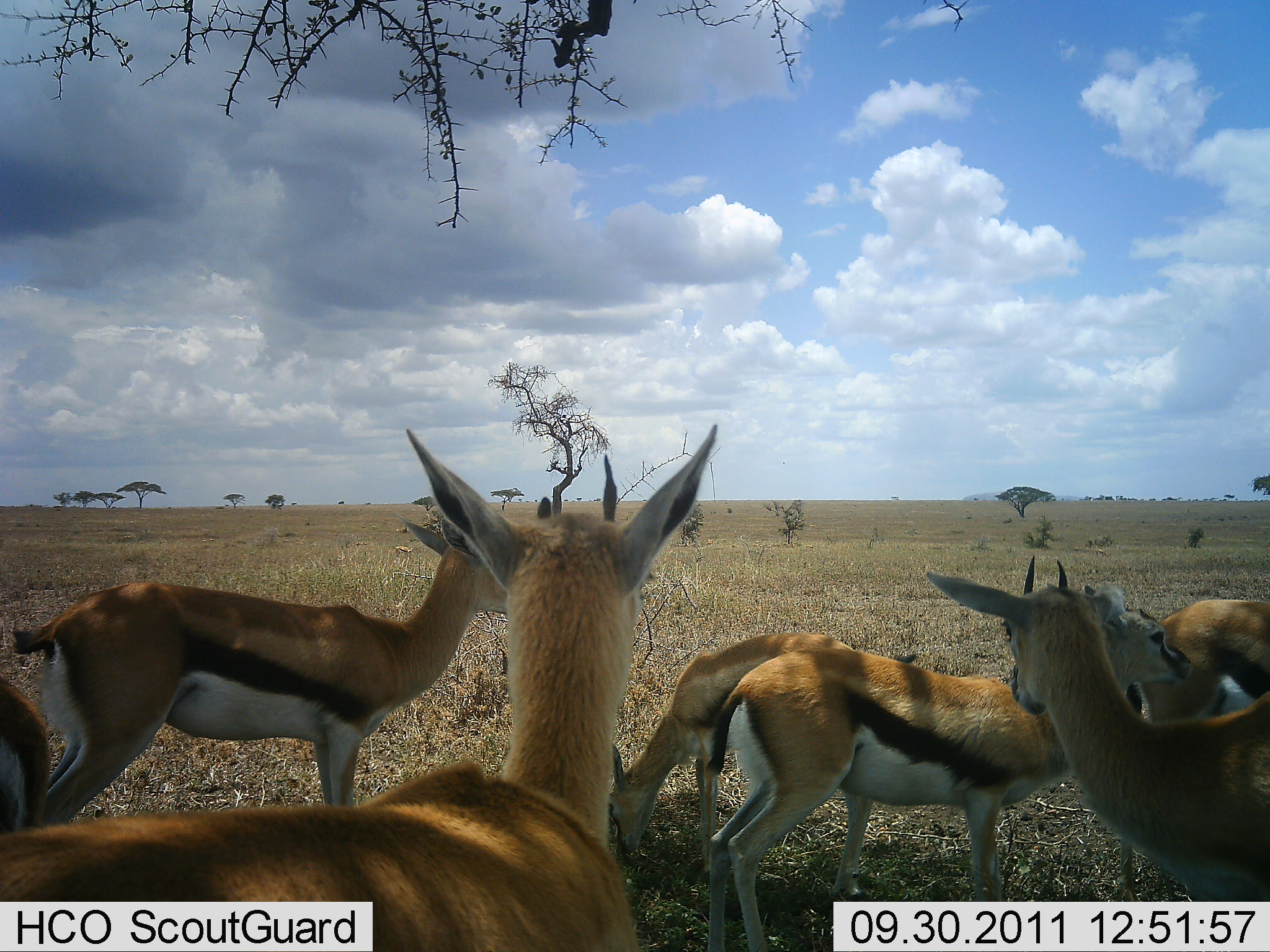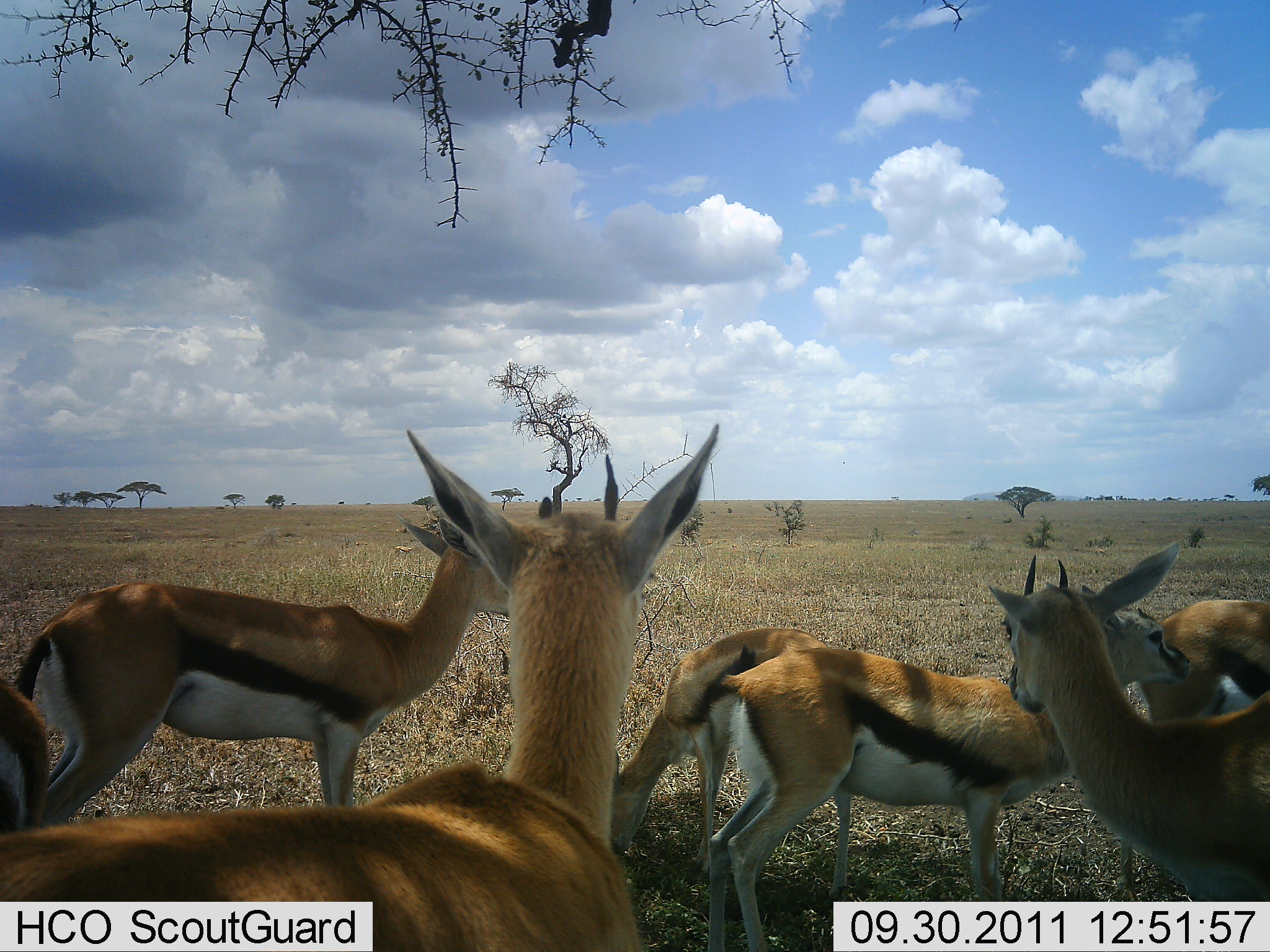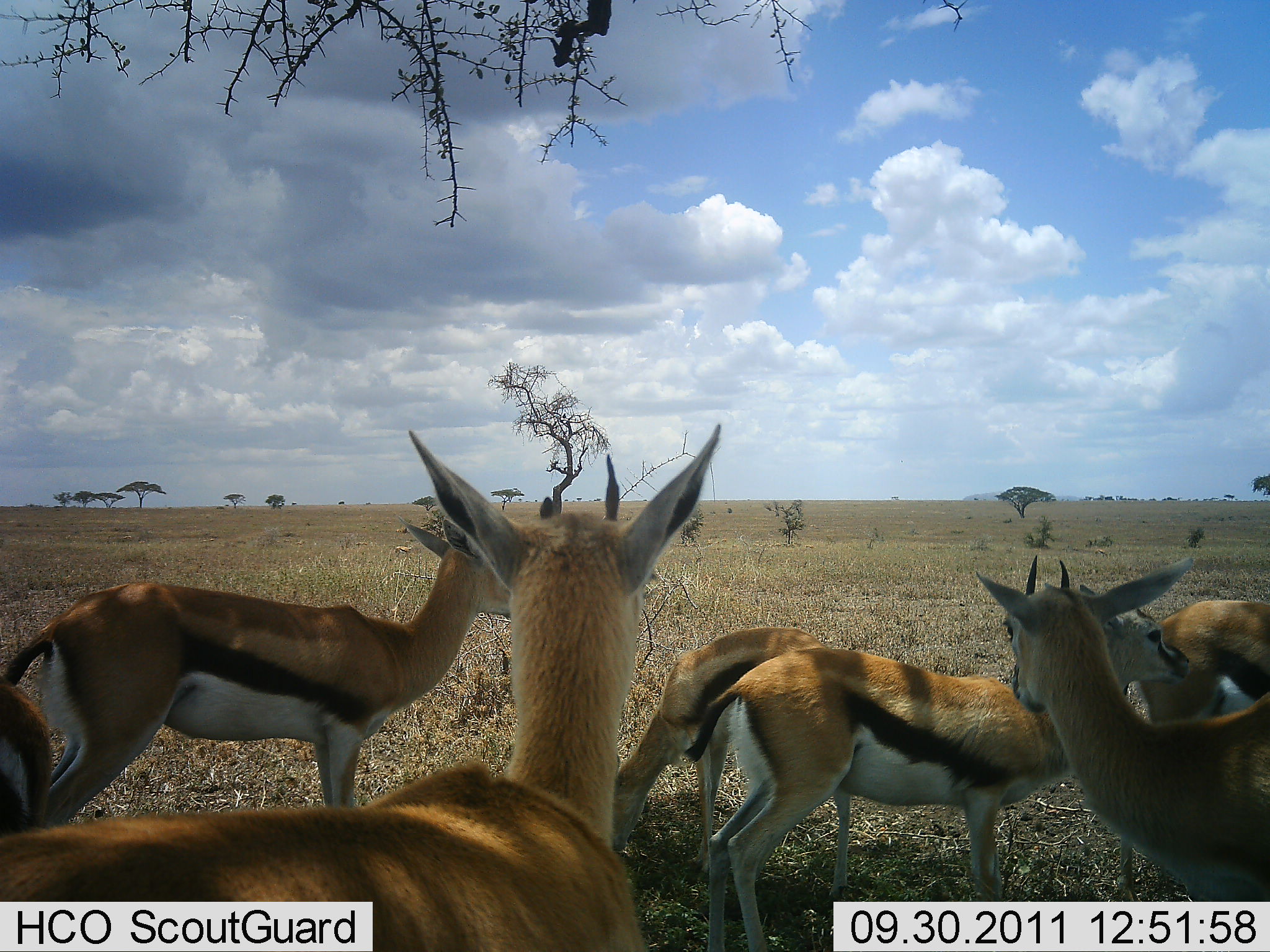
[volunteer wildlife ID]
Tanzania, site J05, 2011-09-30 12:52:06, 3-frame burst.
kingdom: Animalia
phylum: Chordata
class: Mammalia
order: Artiodactyla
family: Bovidae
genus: Eudorcas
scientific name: Eudorcas thomsonii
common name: thomson's gazelle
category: gazellethomsons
Gazellethomsons (thomson's gazelle) (Eudorcas thomsonii), count 6. Behavior (volunteer vote fractions): standing 92%, resting 17%, moving 8%, interacting 17%. Young present (vote fraction): 8%. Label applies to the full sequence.